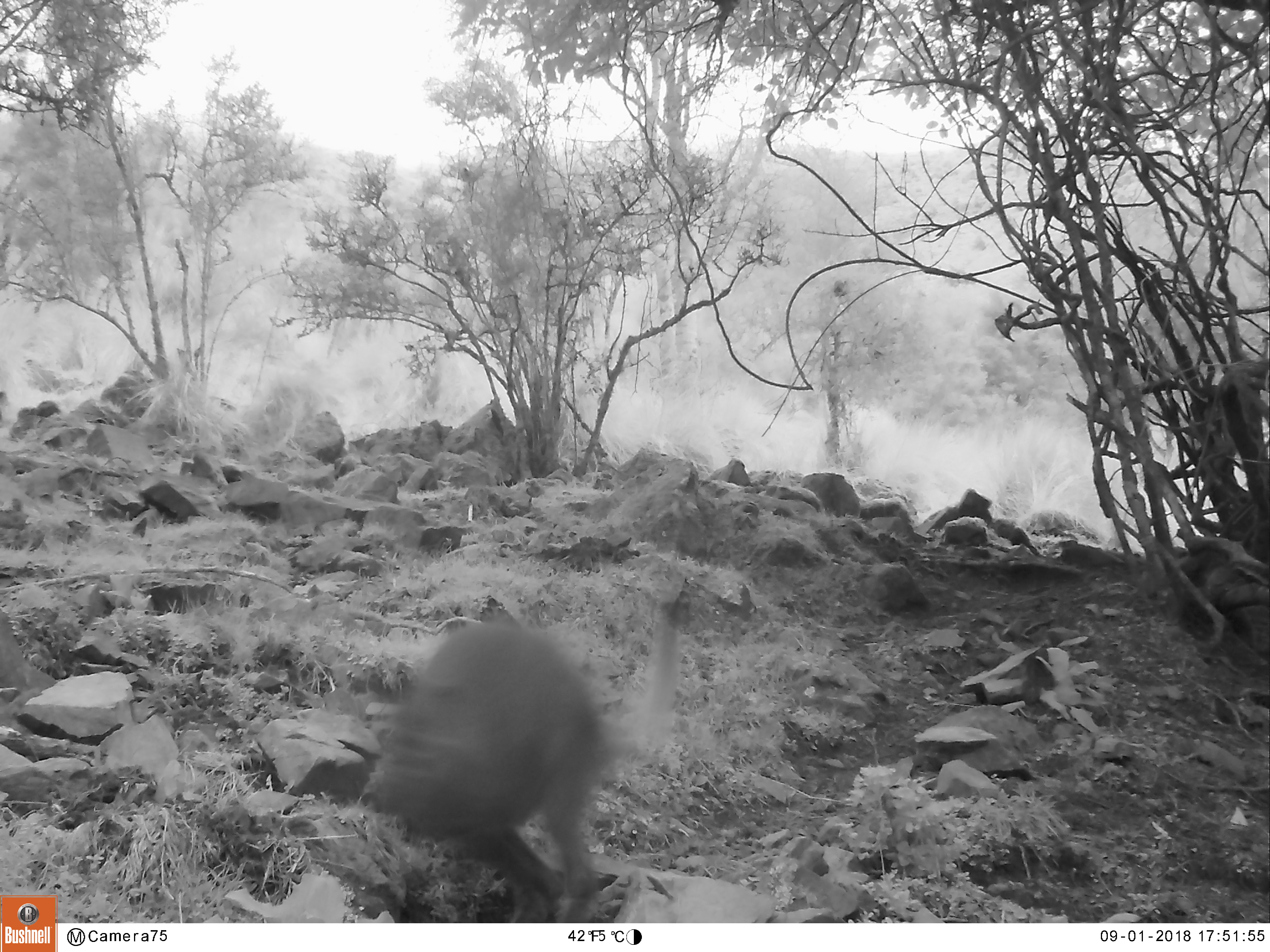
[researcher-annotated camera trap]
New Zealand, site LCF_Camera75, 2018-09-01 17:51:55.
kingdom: Animalia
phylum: Chordata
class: Mammalia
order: Diprotodontia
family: Macropodidae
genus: Notamacropus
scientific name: Notamacropus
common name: wallaby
Wallaby (Notamacropus).